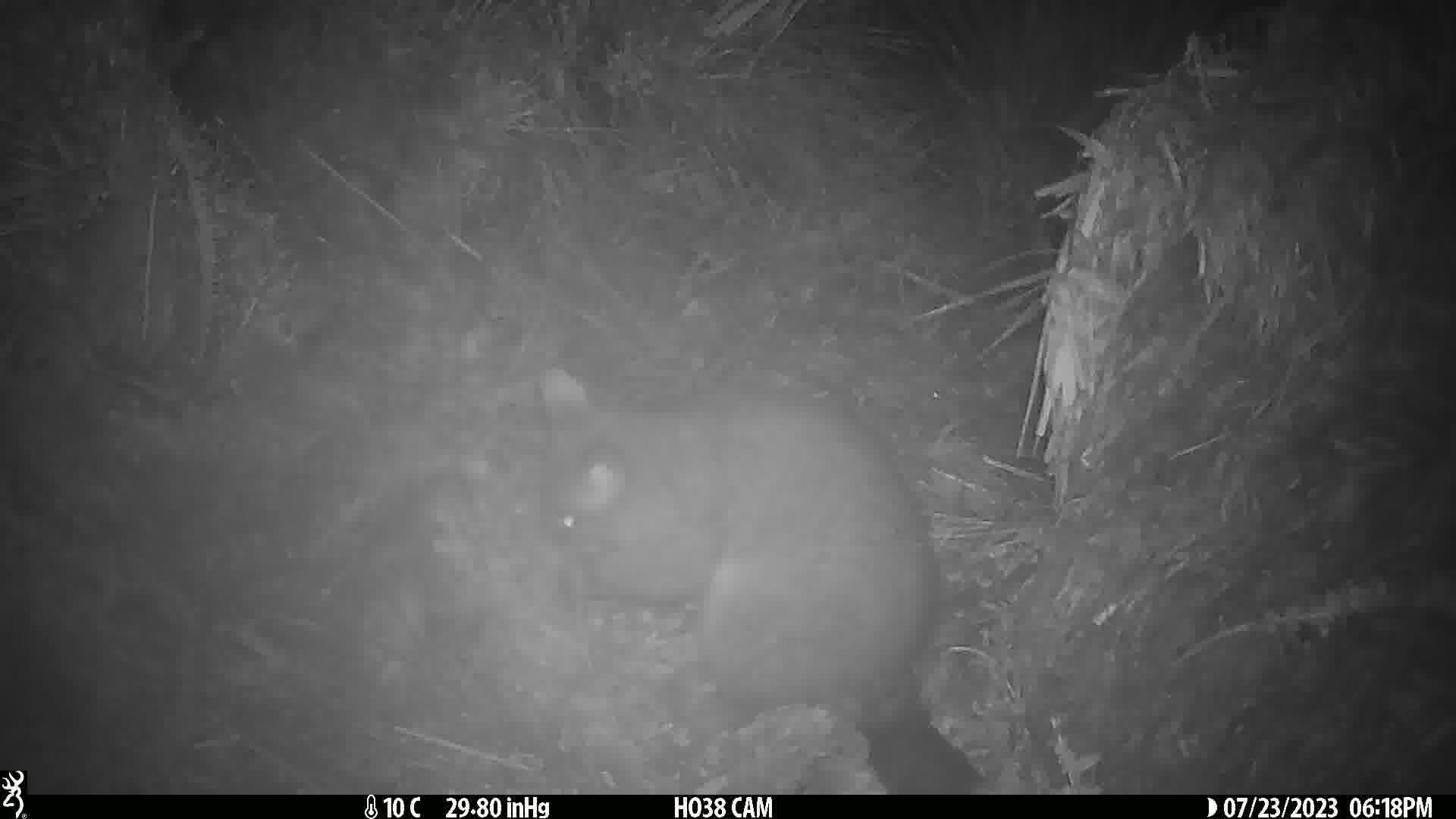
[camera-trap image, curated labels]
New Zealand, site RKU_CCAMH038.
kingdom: Animalia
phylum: Chordata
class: Mammalia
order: Diprotodontia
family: Phalangeridae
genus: Trichosurus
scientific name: Trichosurus vulpecula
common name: common brushtail possum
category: possum